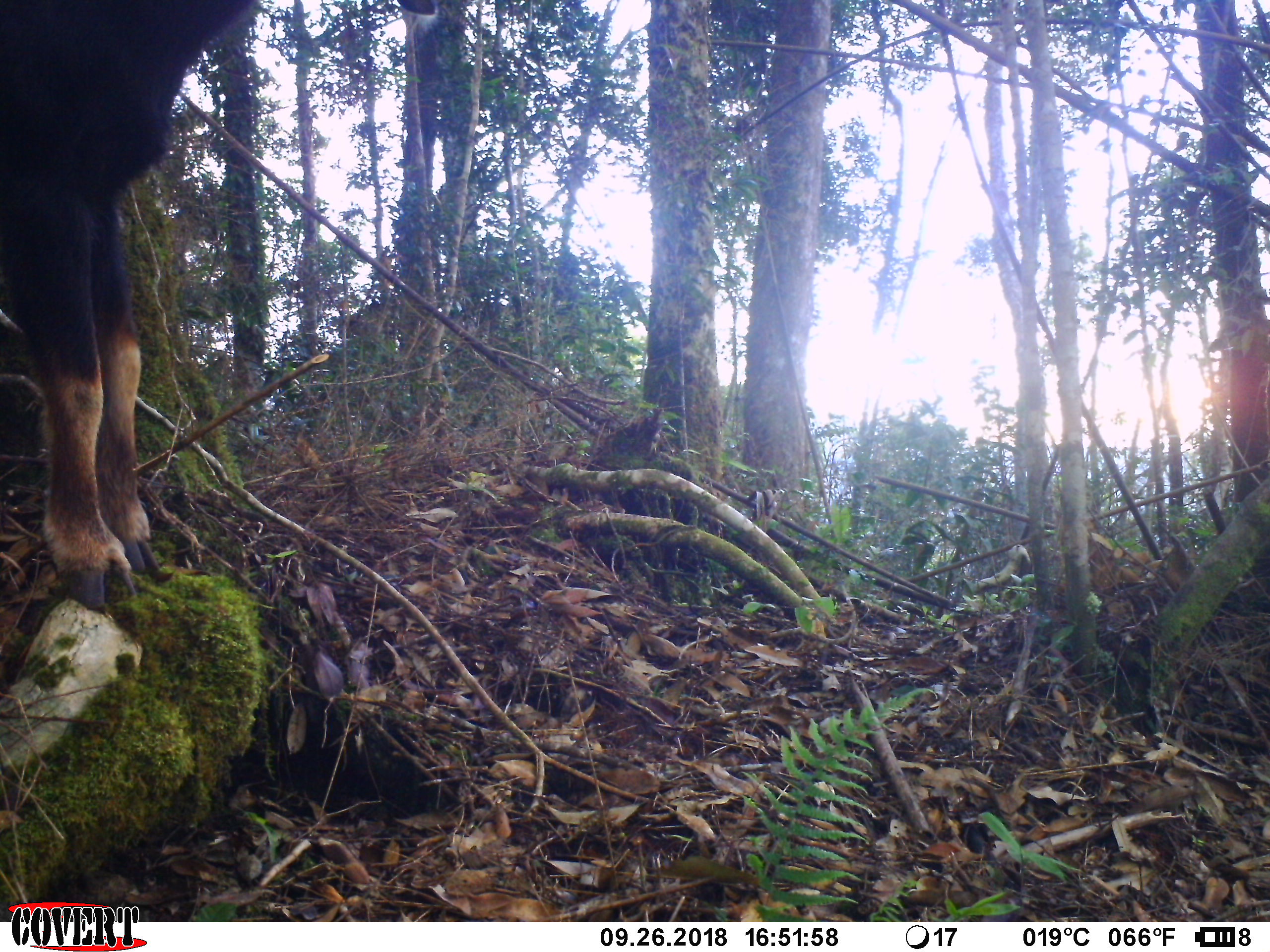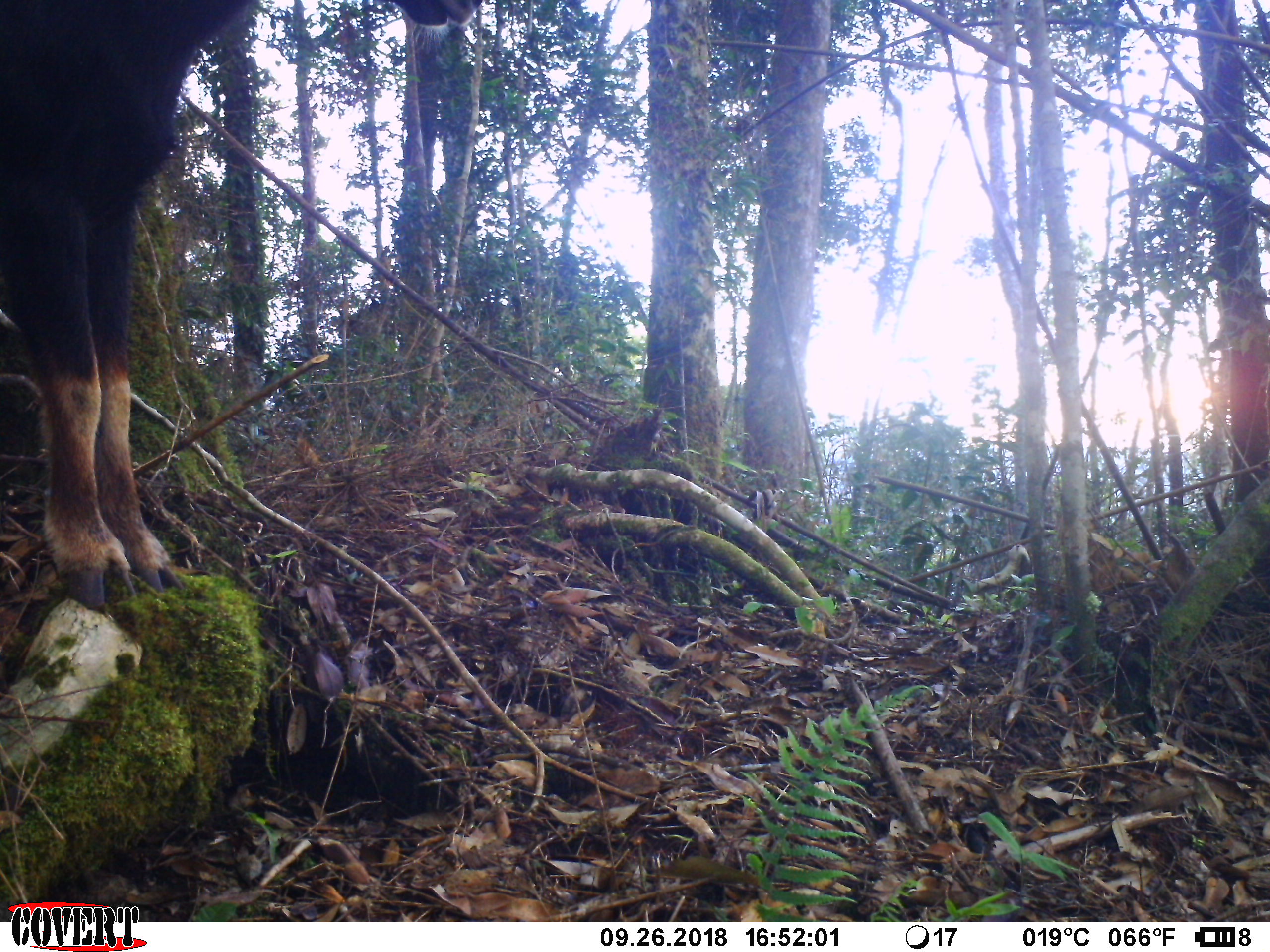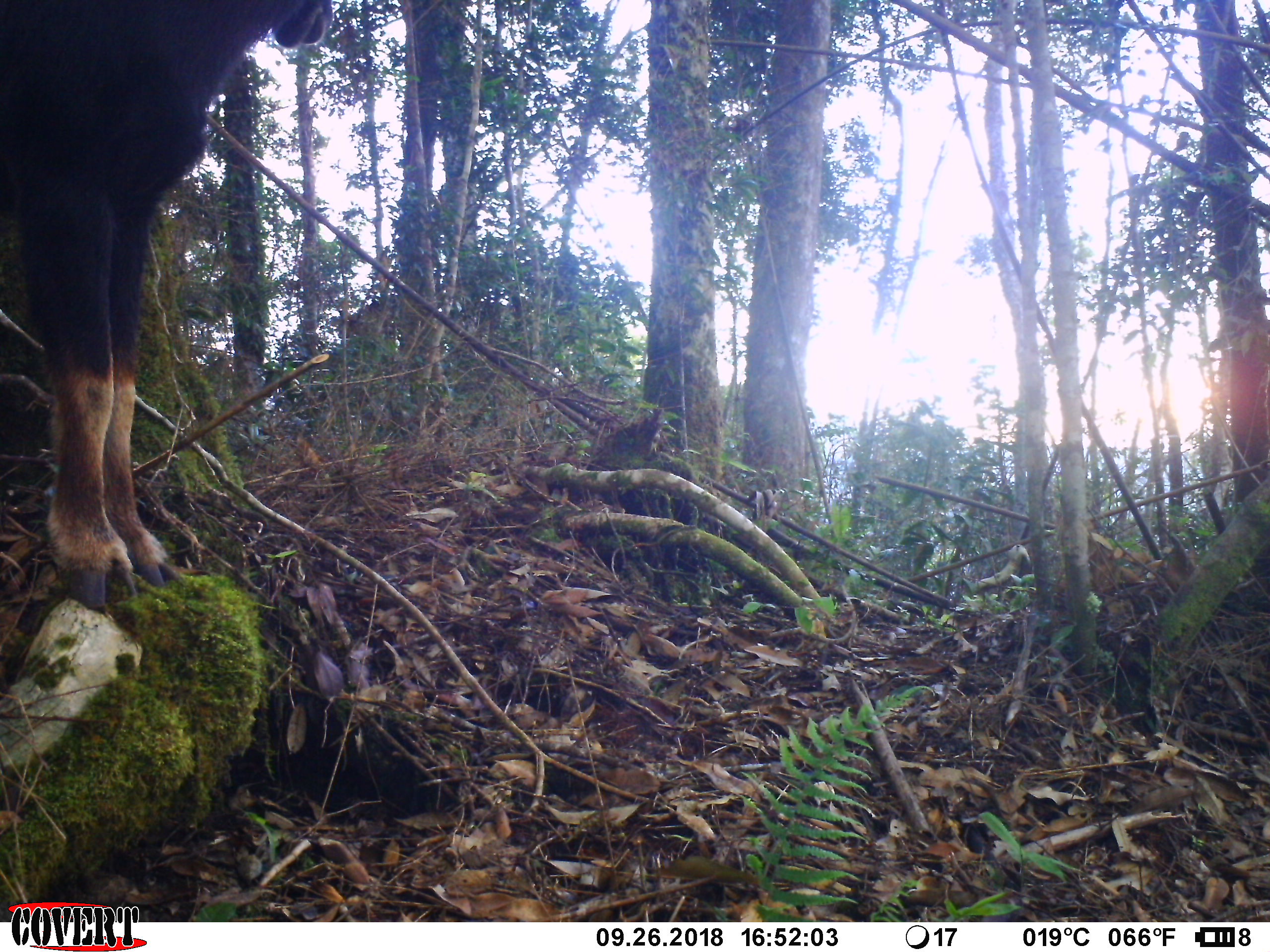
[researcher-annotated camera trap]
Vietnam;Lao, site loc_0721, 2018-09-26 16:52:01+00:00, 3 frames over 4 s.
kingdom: Animalia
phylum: Chordata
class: Mammalia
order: Artiodactyla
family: Bovidae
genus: Capricornis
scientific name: Capricornis sumatraensis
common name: chinese serow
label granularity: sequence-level